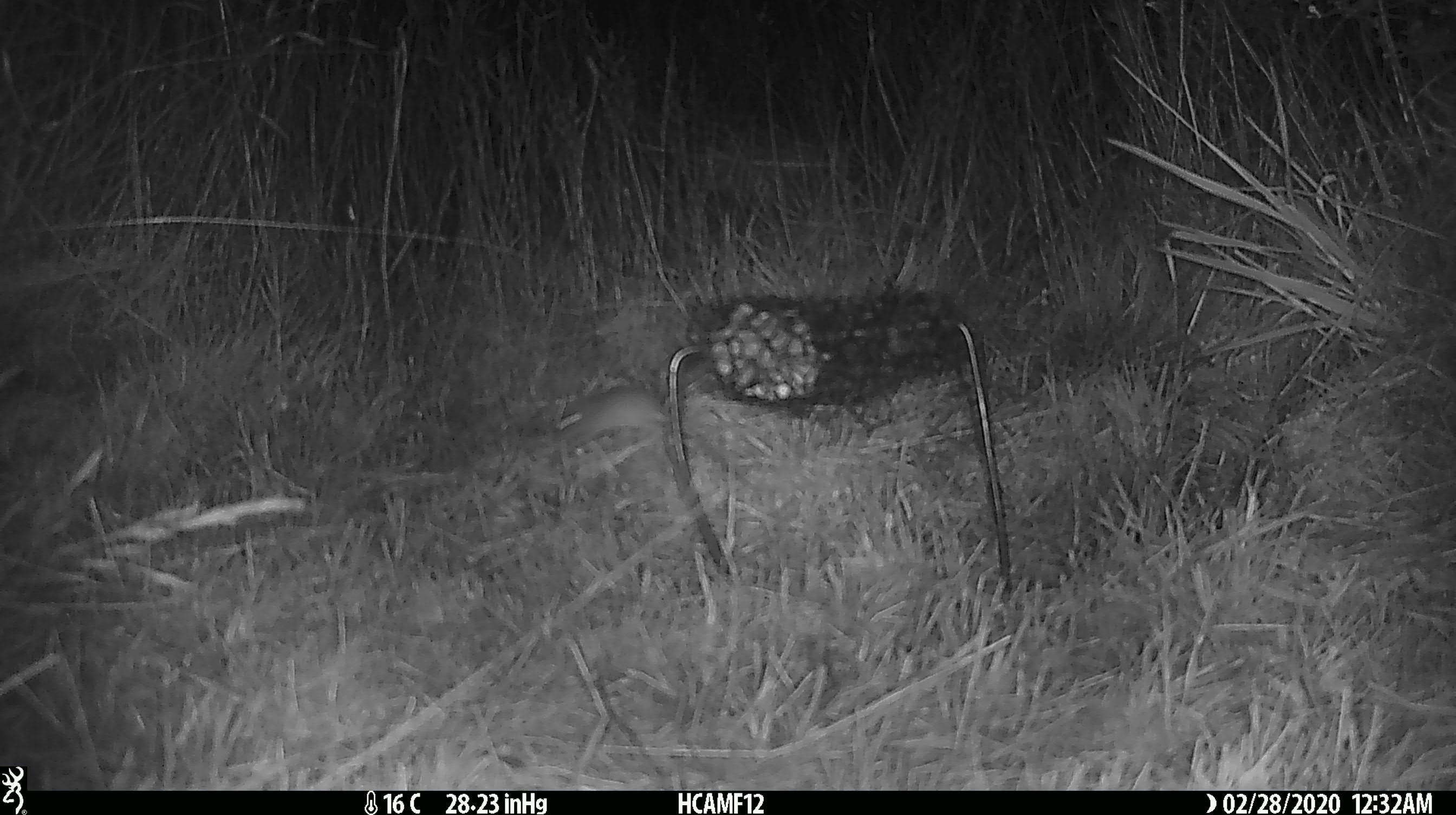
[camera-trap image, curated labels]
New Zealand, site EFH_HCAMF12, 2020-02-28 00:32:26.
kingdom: Animalia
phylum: Chordata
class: Mammalia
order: Rodentia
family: Muridae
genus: Mus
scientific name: Mus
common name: mouse